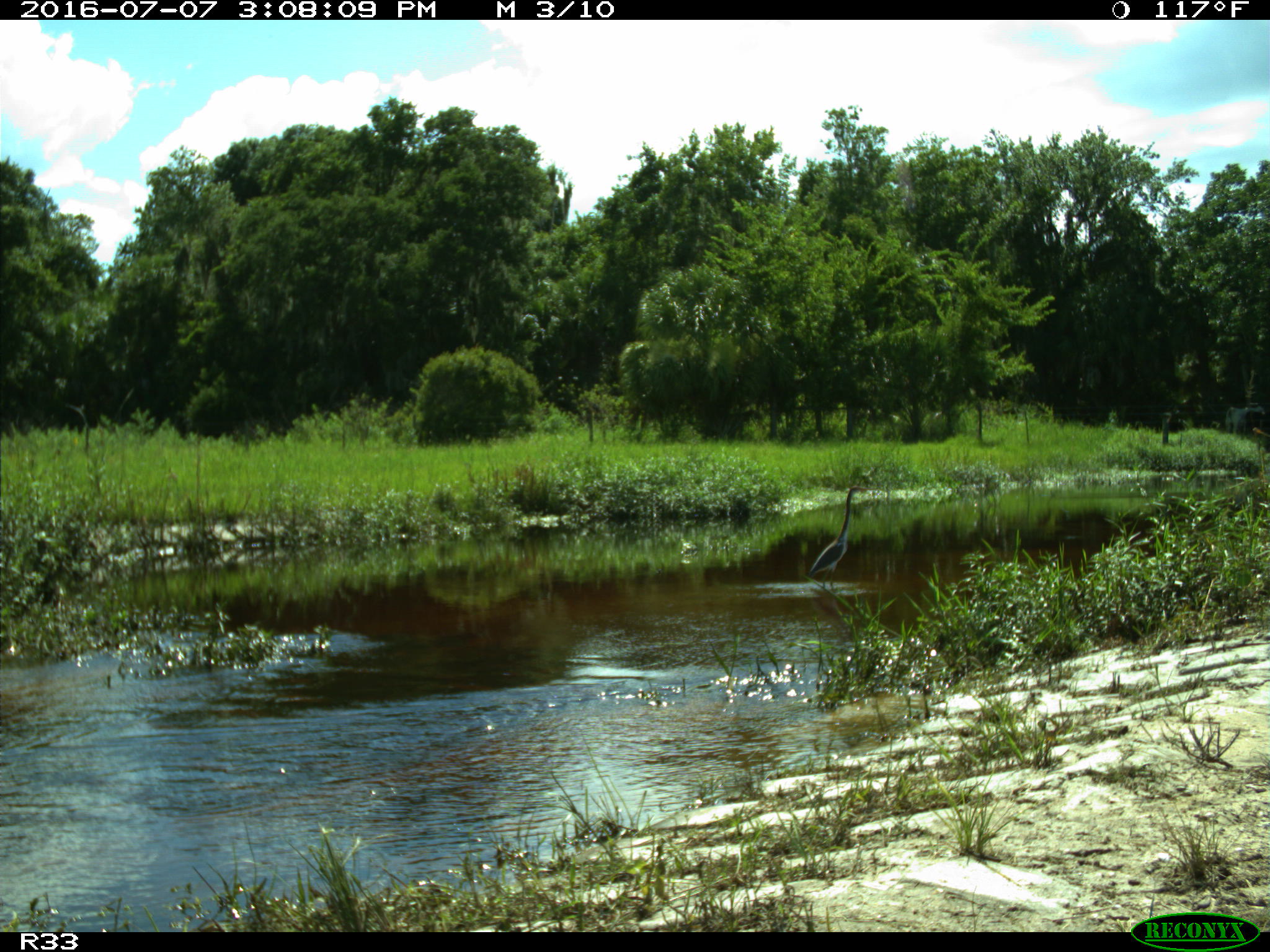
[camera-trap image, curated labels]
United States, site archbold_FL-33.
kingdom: Animalia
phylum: Chordata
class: Aves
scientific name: Aves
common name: birds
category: unidentified bird